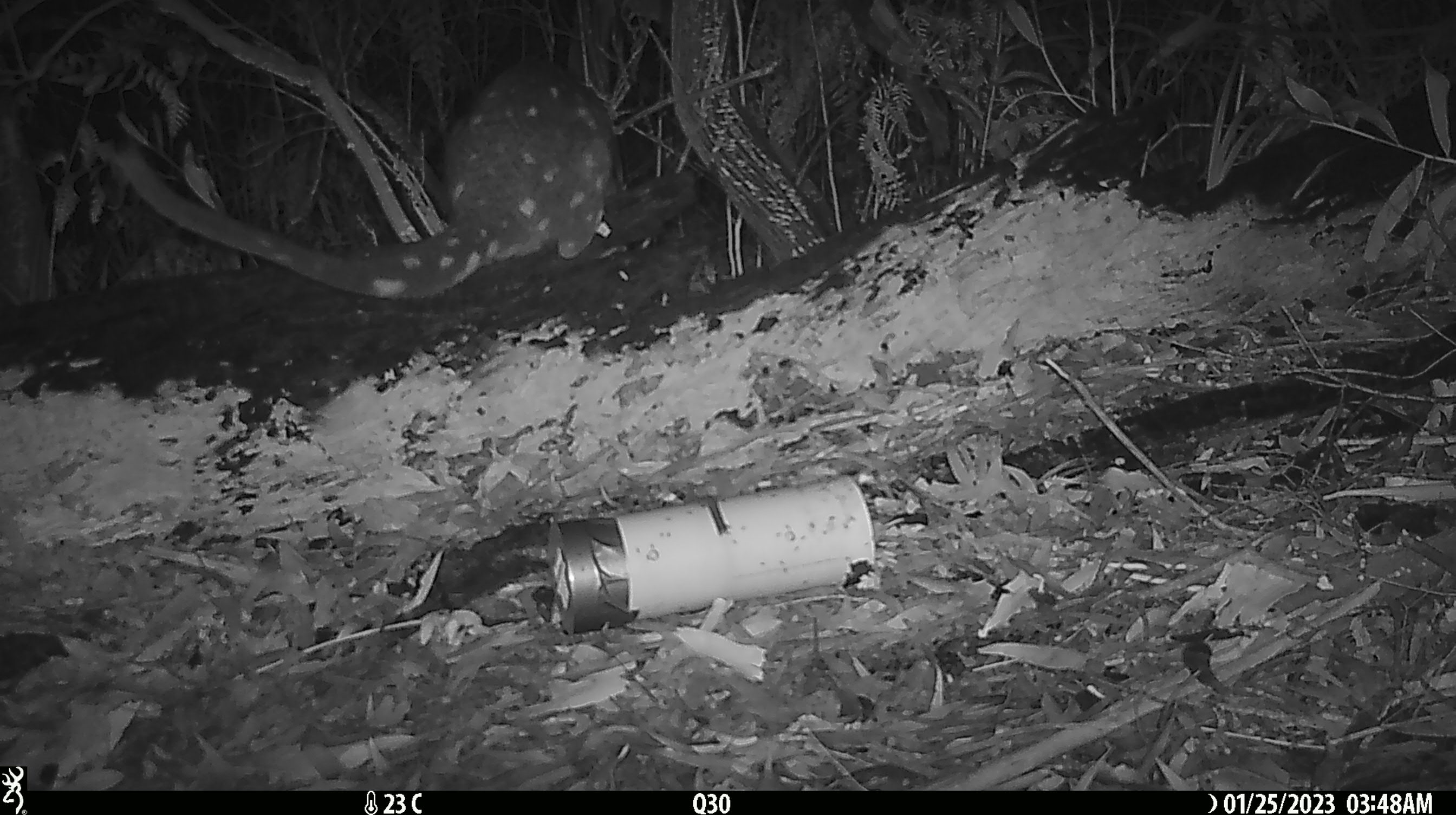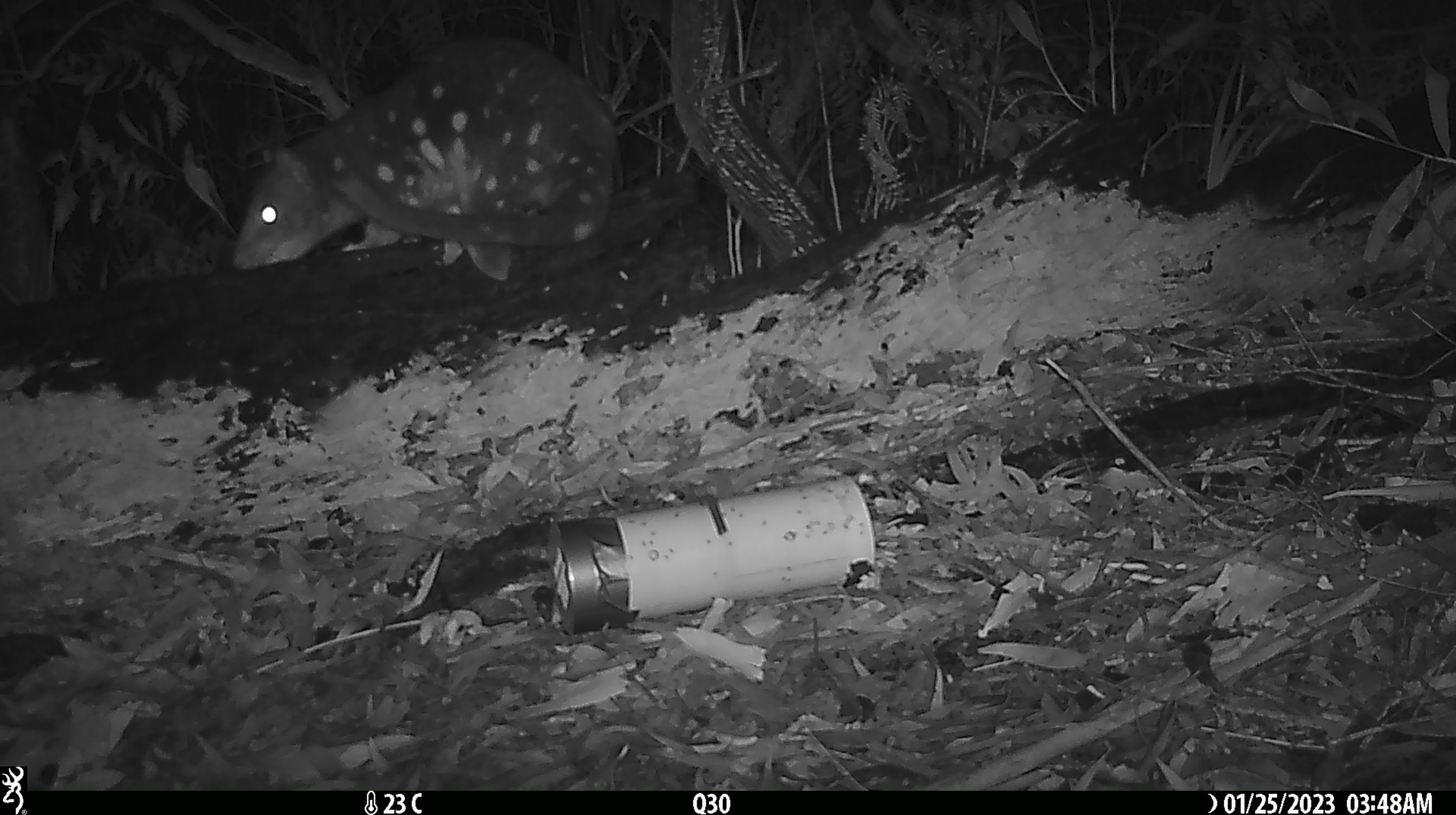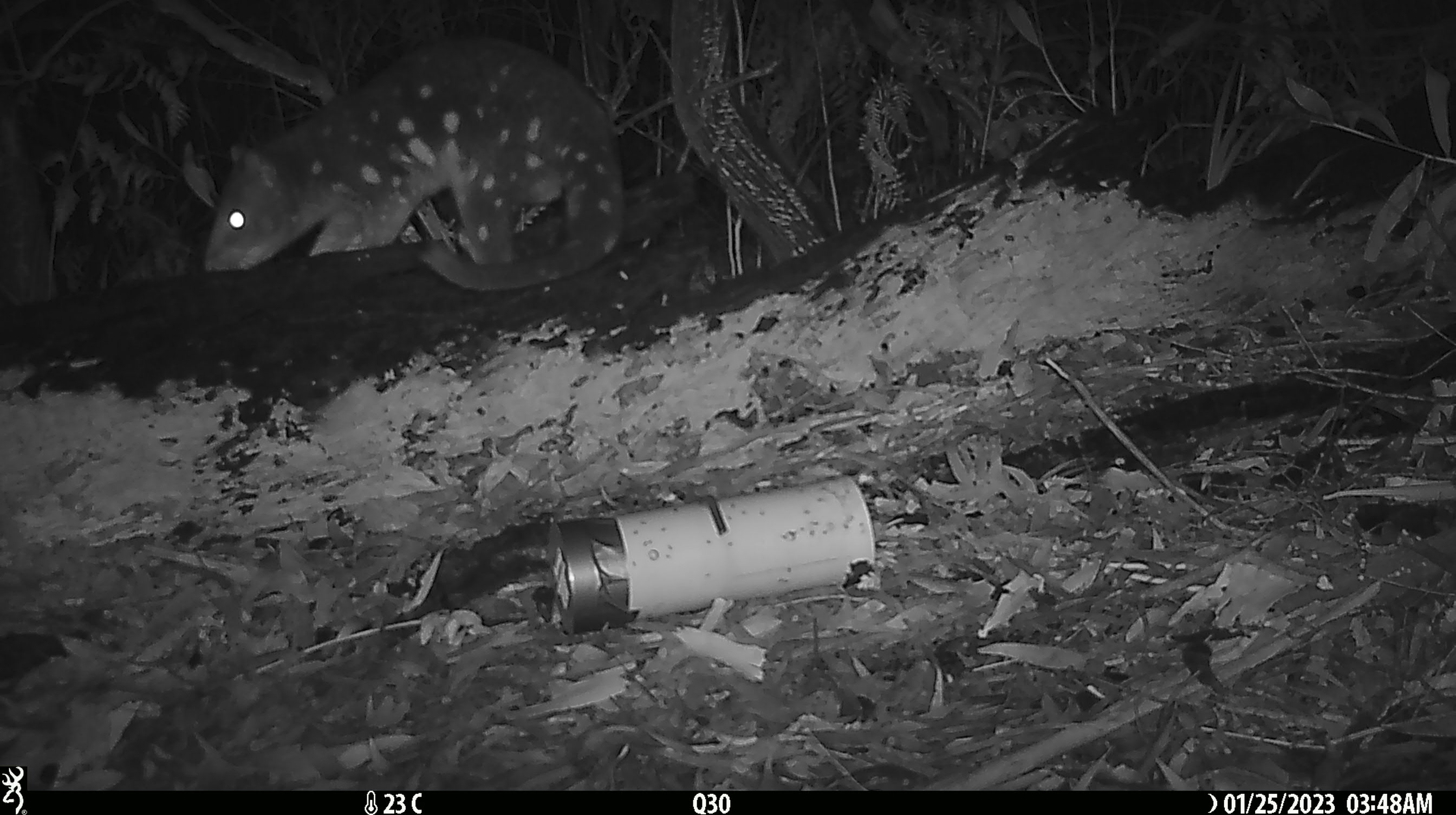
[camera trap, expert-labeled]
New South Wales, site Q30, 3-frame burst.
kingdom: Animalia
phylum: Chordata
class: Mammalia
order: Dasyuromorphia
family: Dasyuridae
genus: Dasyurus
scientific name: Dasyurus maculatus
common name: spotted-tailed quoll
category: quoll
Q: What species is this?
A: Quoll (spotted-tailed quoll) (Dasyurus maculatus).